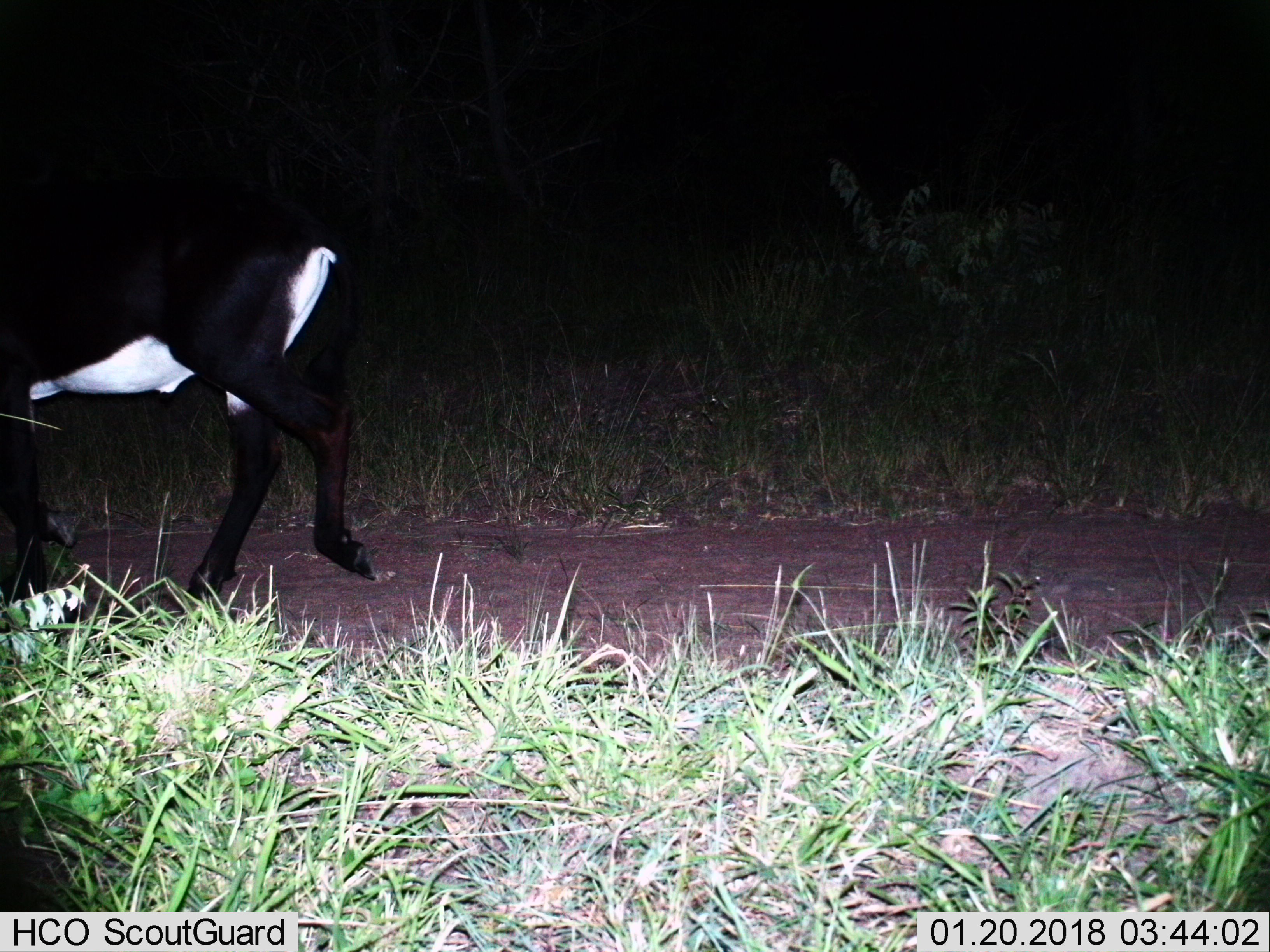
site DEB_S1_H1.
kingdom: Animalia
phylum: Chordata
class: Mammalia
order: Artiodactyla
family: Bovidae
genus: Hippotragus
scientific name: Hippotragus niger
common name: sable antelope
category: sable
Sable (sable antelope) (Hippotragus niger), count 1. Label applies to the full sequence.